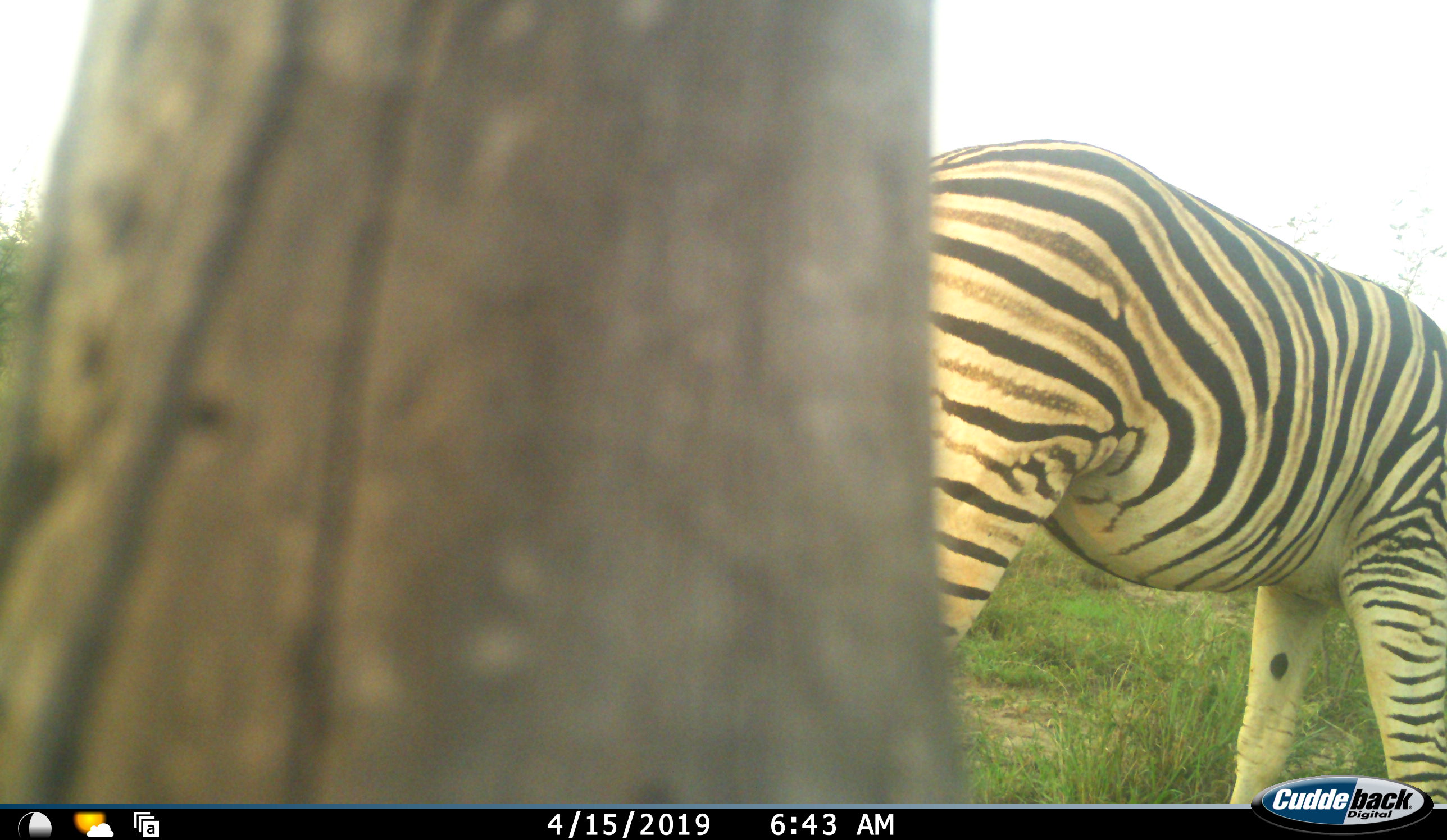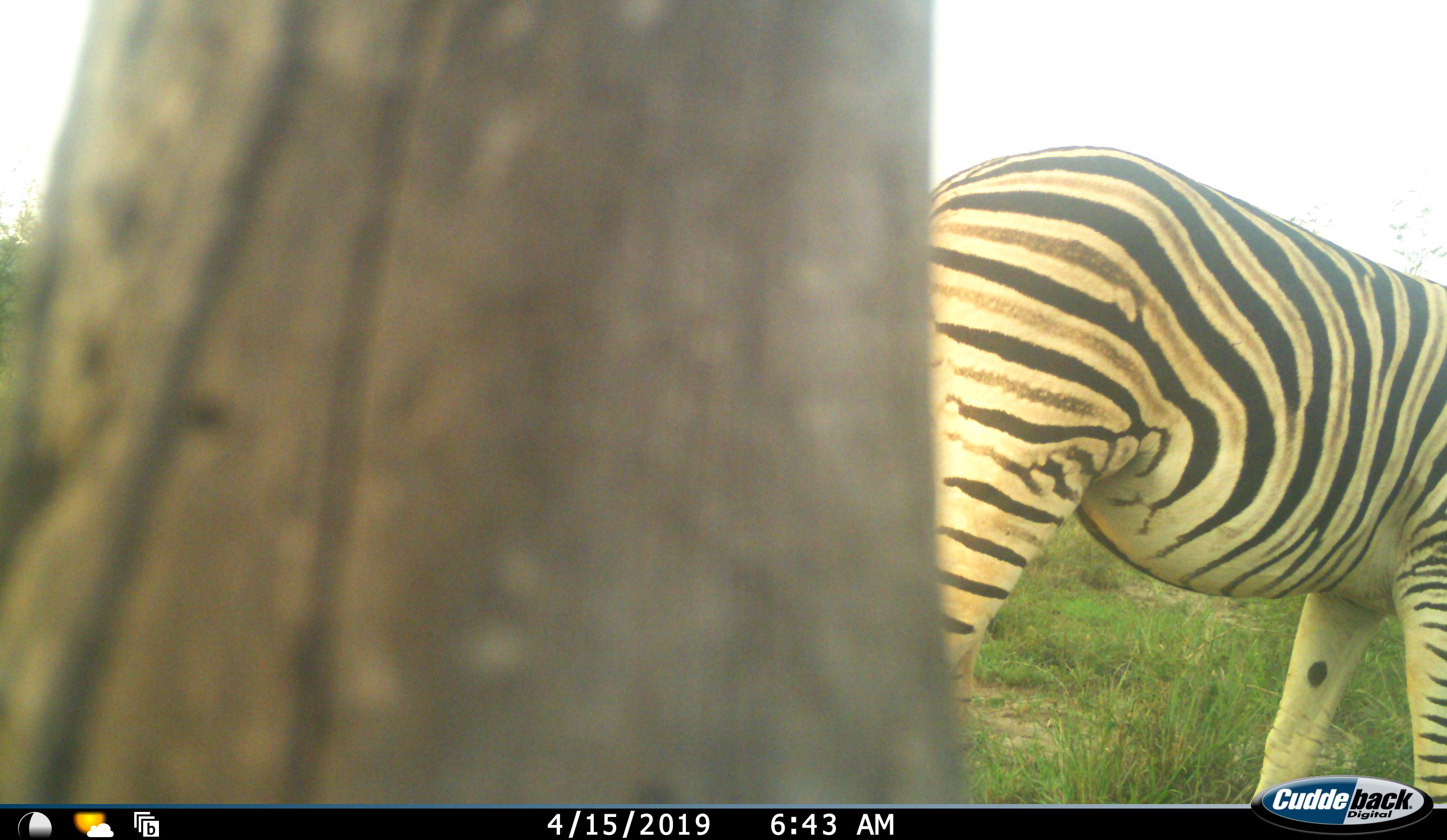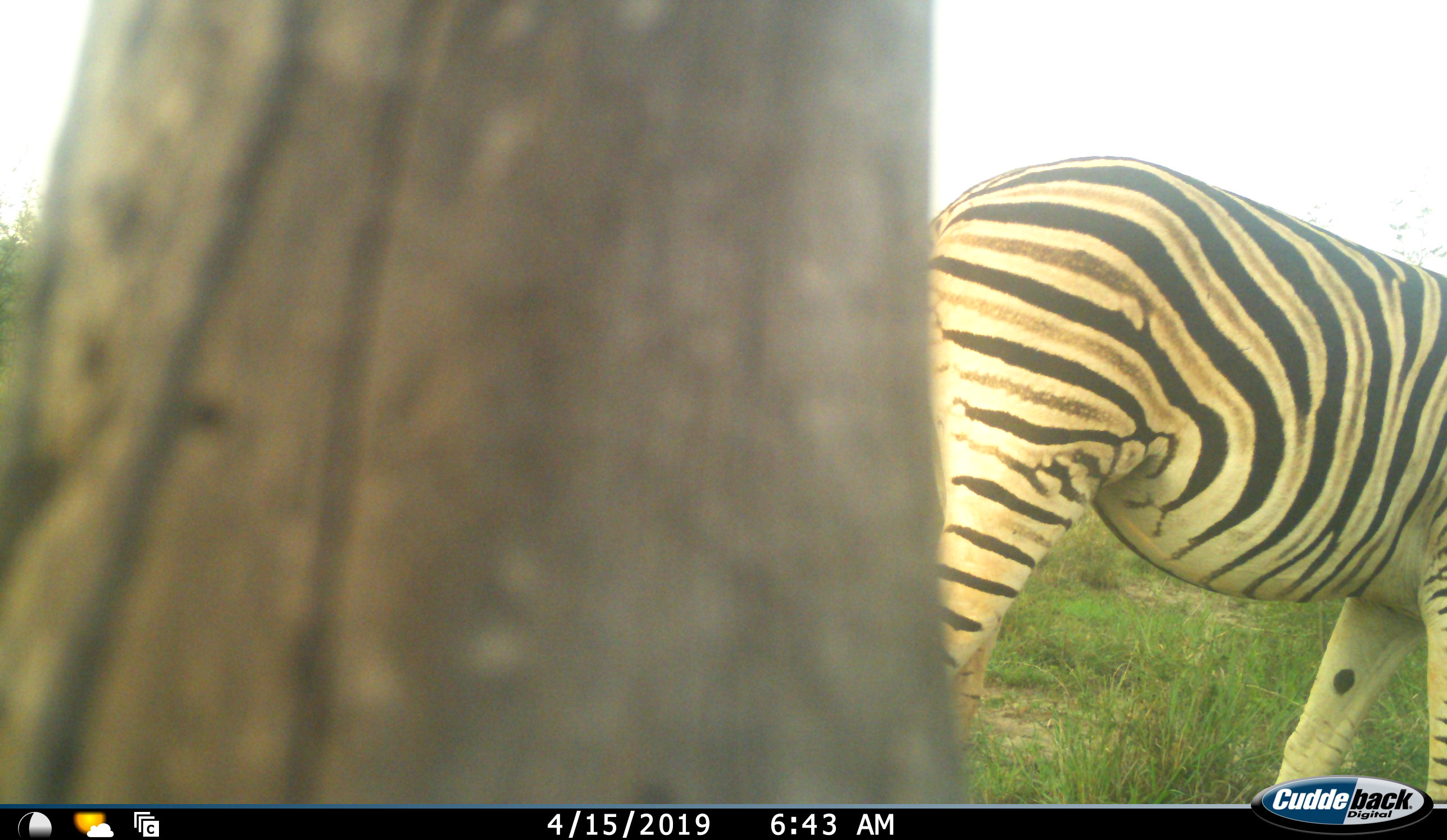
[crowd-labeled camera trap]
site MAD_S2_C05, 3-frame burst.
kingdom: Animalia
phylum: Chordata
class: Mammalia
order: Perissodactyla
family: Equidae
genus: Equus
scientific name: Equus quagga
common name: plains zebra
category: zebraplains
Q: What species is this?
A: Zebraplains (plains zebra) (Equus quagga).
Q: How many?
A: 1.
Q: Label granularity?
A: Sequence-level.